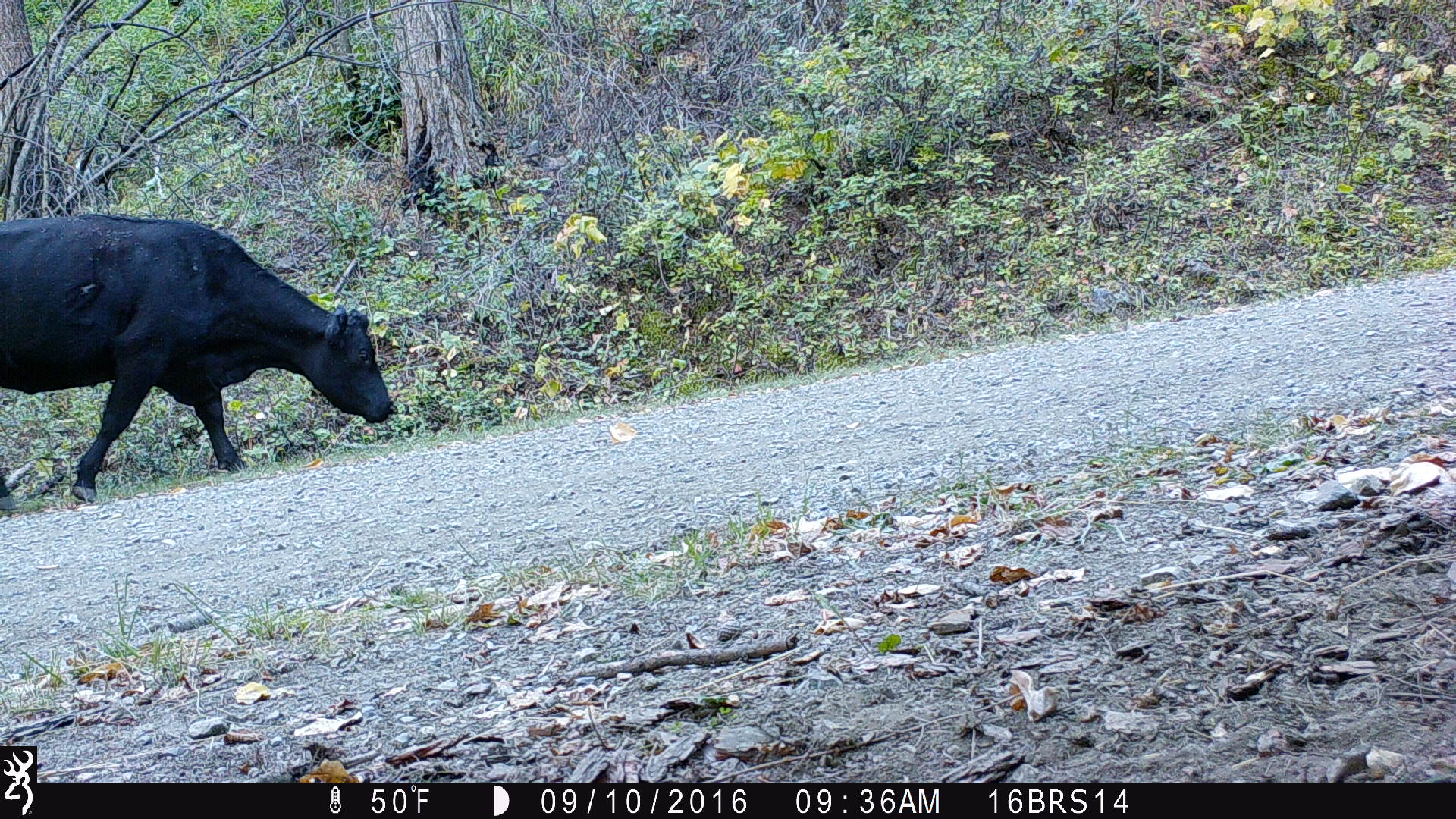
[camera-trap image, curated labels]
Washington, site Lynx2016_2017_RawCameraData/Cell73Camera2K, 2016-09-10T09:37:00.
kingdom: Animalia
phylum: Chordata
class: Mammalia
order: Artiodactyla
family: Bovidae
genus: Bos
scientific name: Bos taurus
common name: domestic cattle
Domestic cattle (Bos taurus). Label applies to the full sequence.